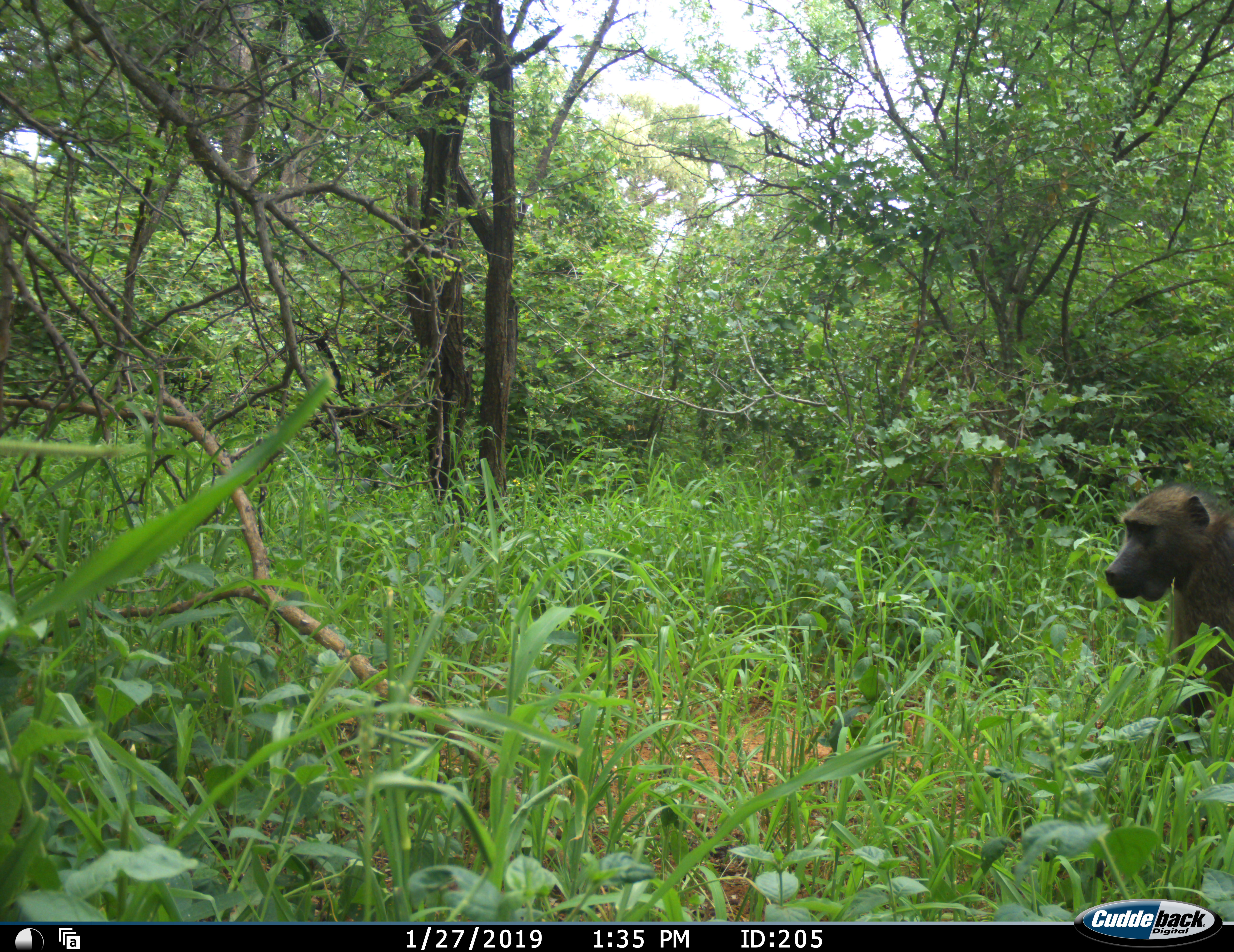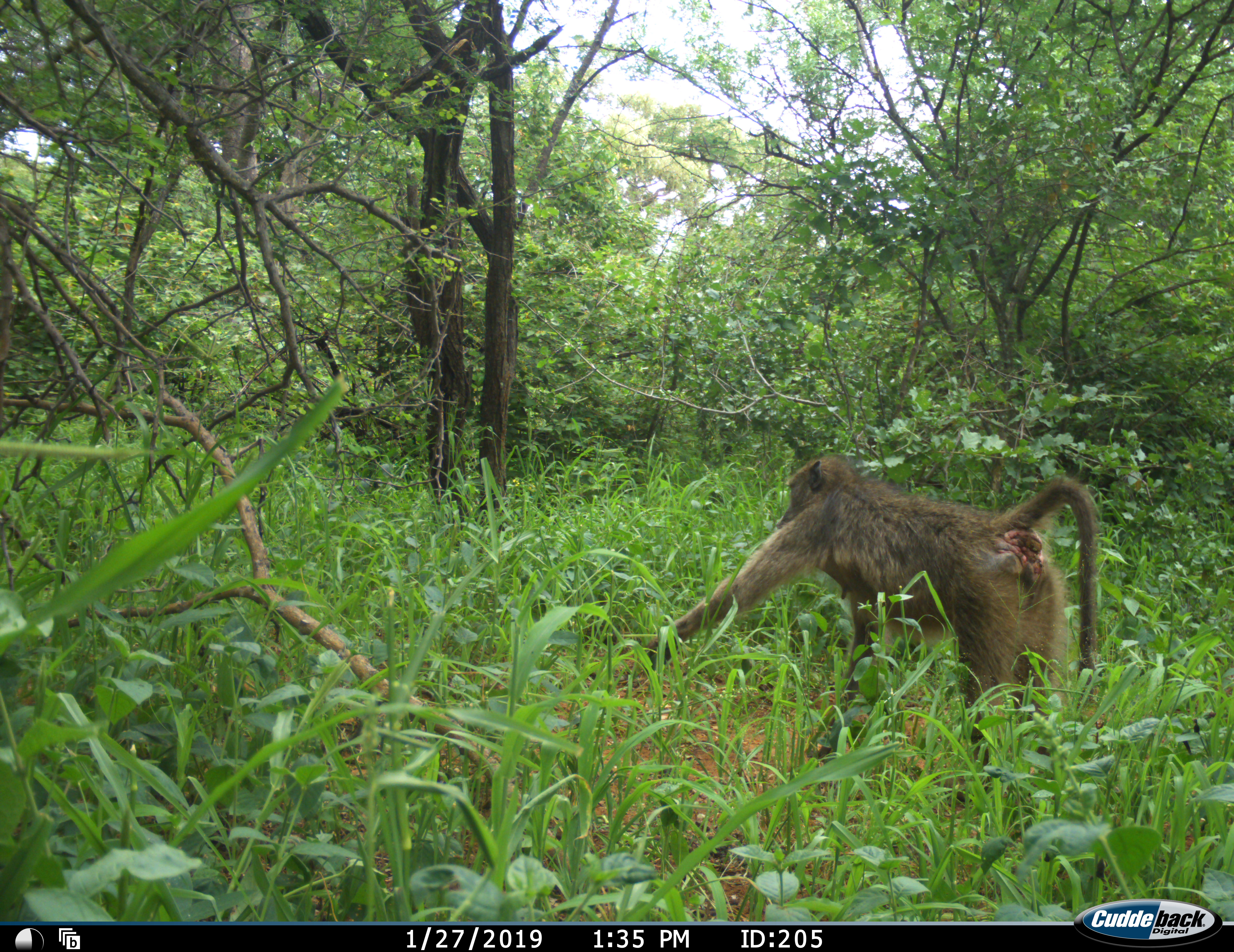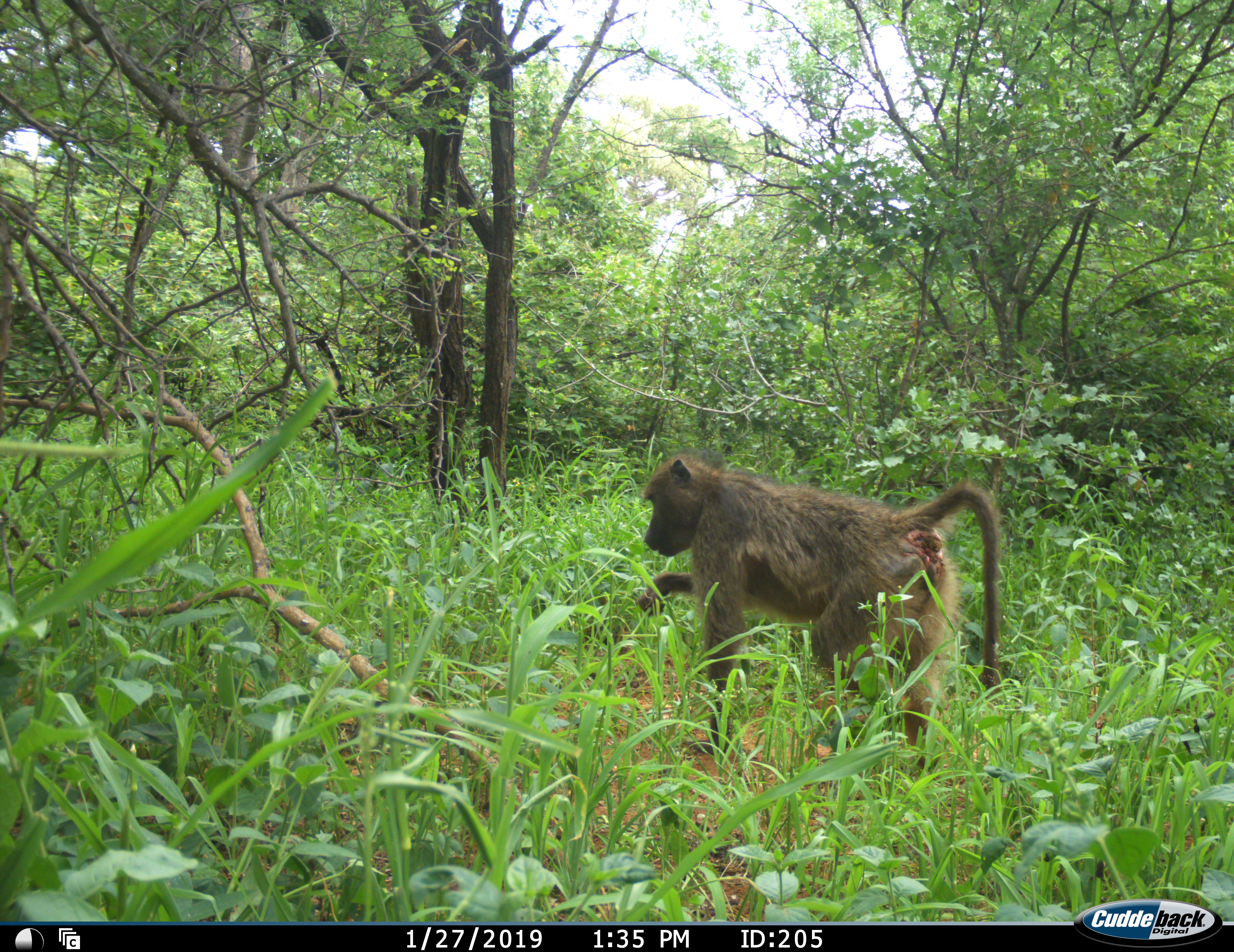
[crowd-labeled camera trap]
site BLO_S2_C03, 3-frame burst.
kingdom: Animalia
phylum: Chordata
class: Mammalia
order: Primates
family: Cercopithecidae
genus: Papio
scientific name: Papio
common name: baboon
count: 1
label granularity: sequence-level